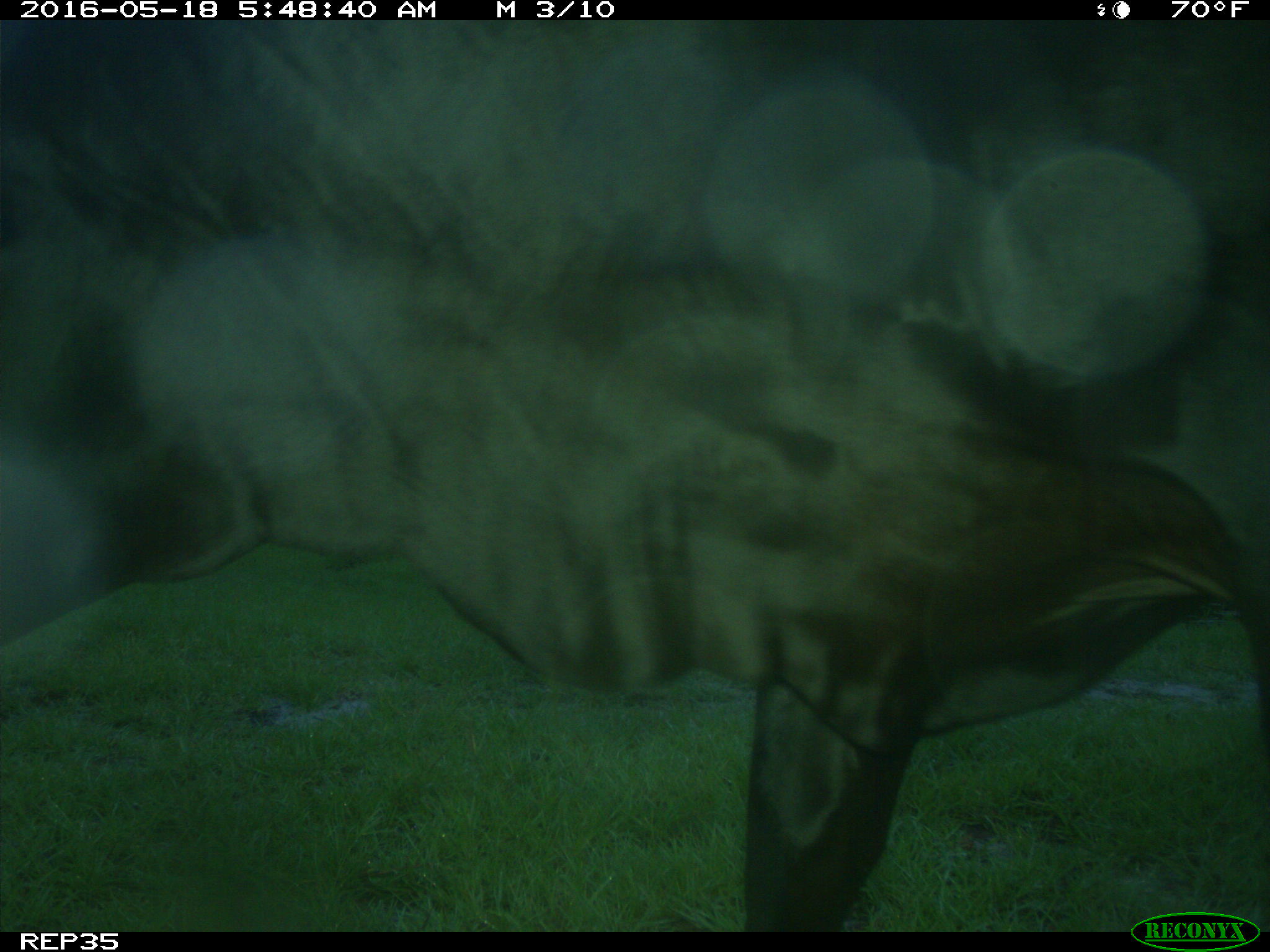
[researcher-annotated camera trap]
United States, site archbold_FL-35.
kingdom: Animalia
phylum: Chordata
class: Mammalia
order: Artiodactyla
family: Bovidae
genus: Bos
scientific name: Bos taurus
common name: domestic cow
Bos taurus (domestic cow).